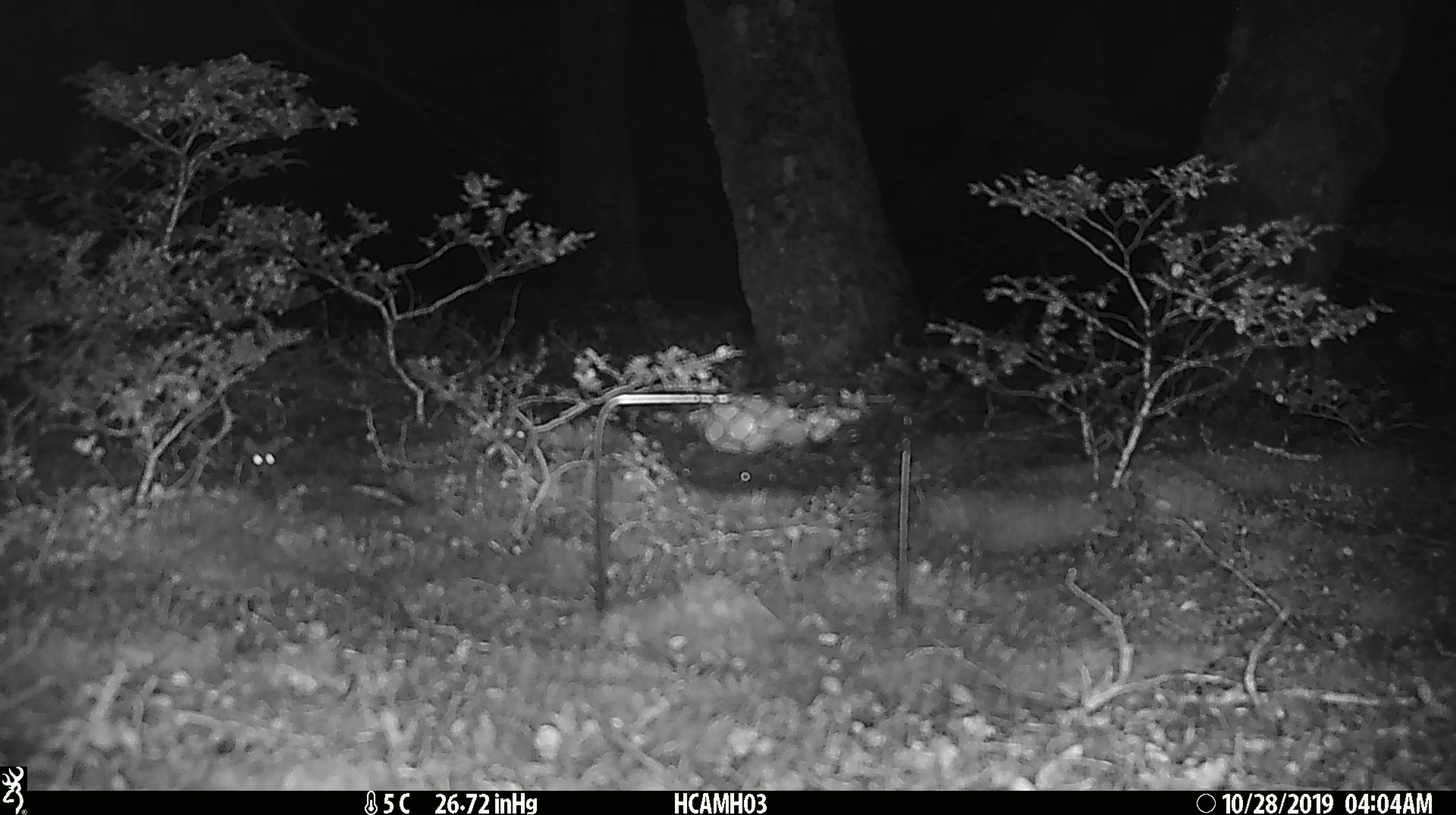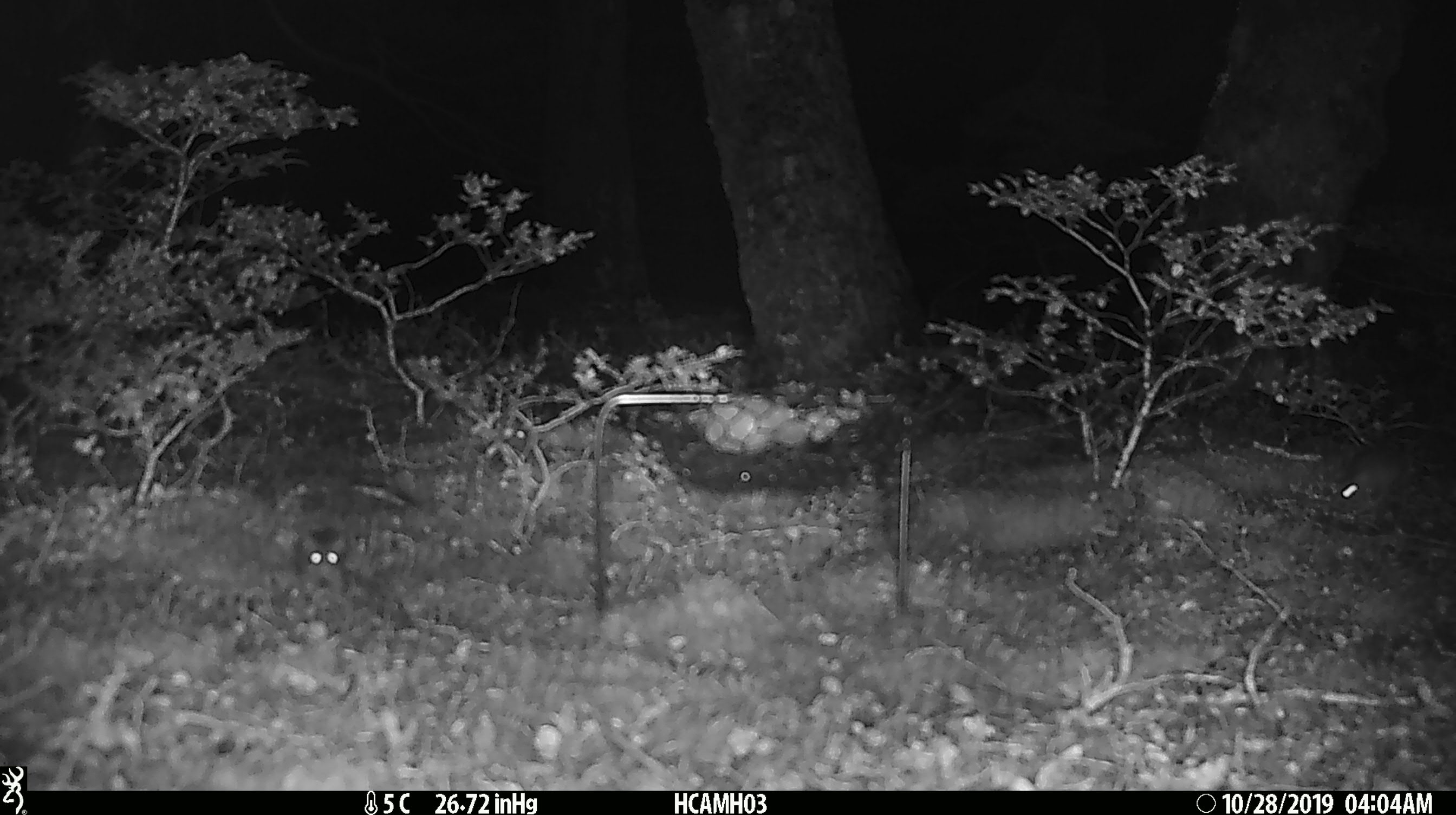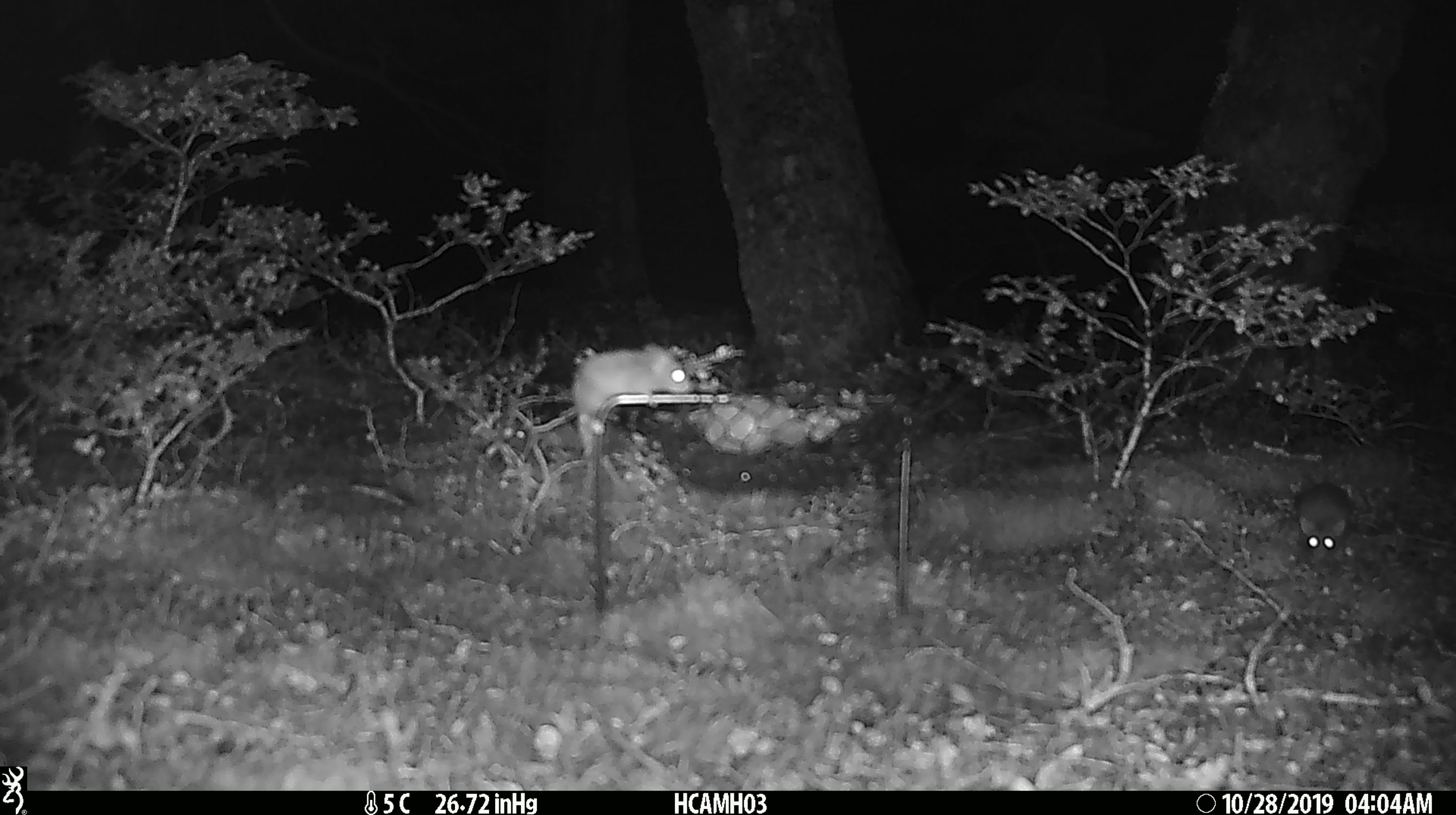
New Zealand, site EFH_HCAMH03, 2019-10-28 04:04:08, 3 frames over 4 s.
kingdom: Animalia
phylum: Chordata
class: Mammalia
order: Rodentia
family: Muridae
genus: Mus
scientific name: Mus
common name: mouse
Mouse (Mus).